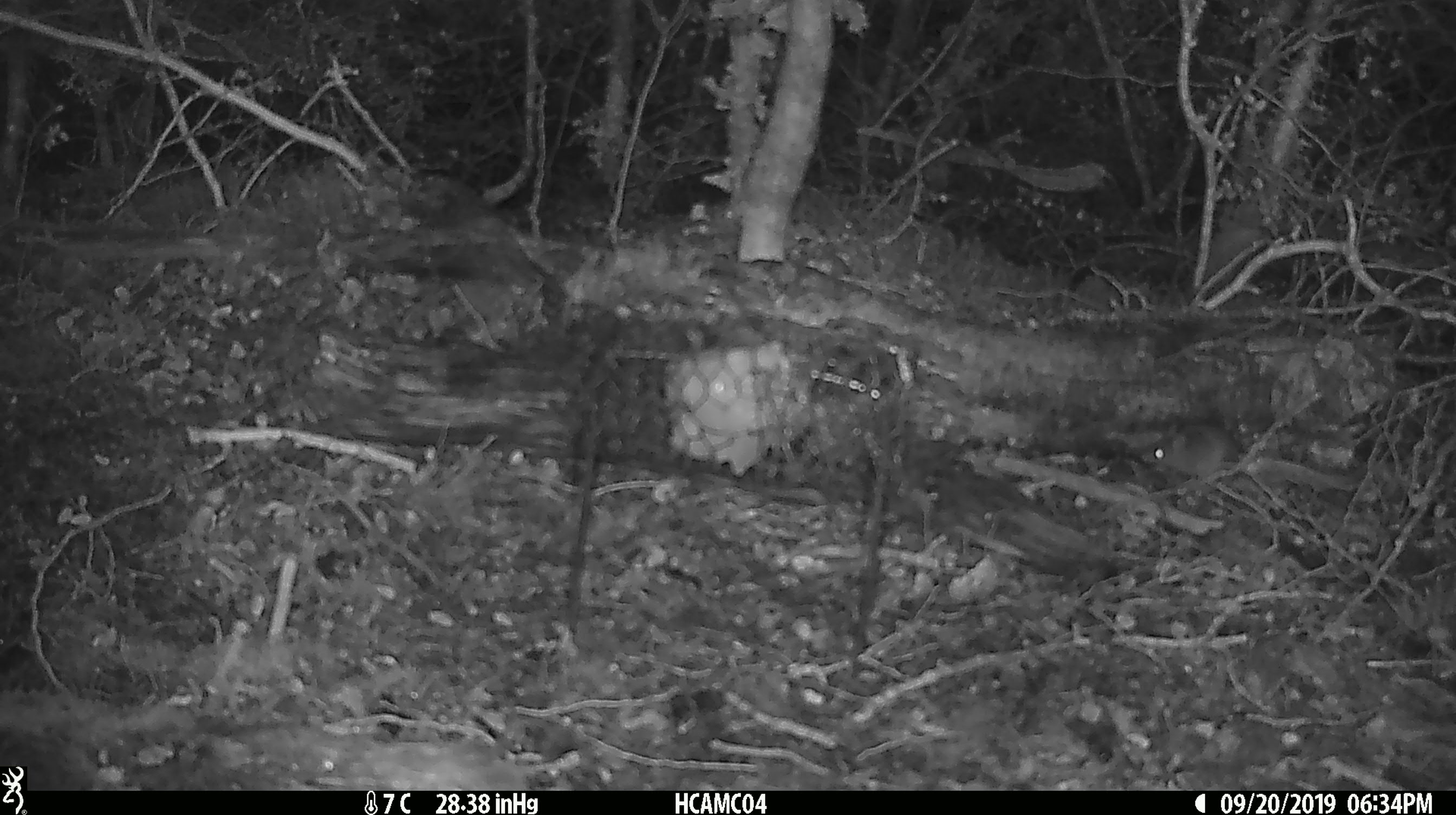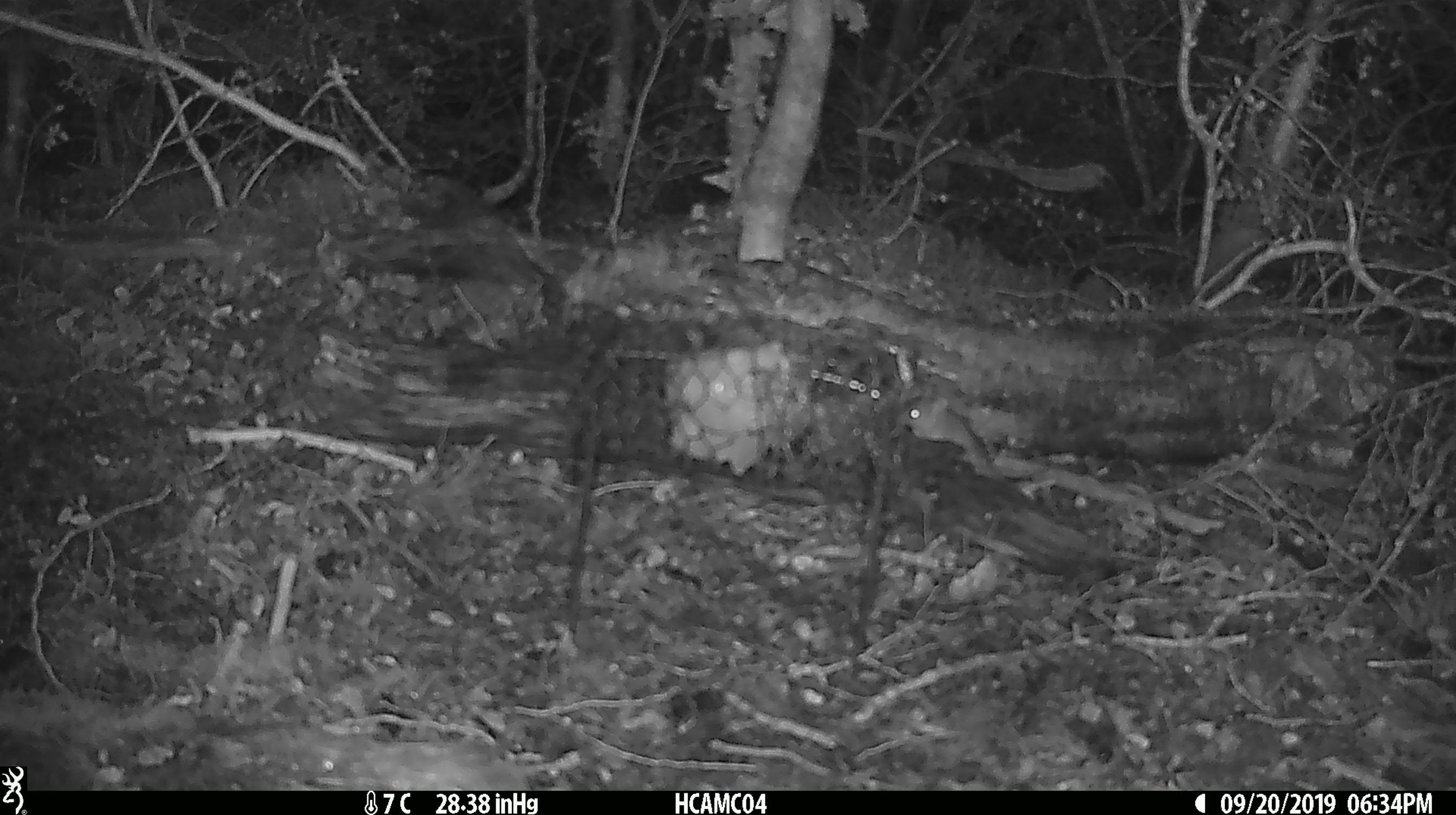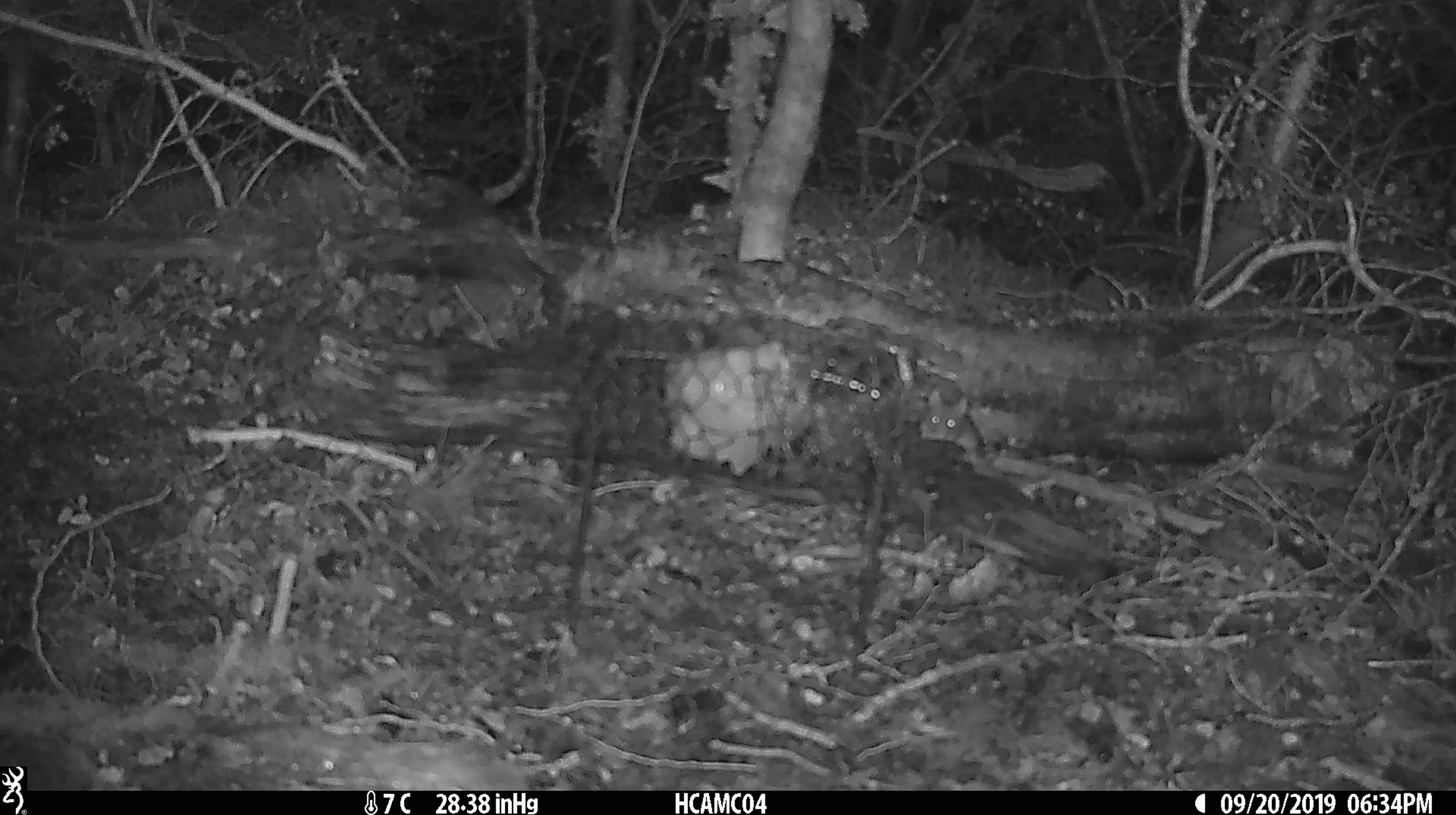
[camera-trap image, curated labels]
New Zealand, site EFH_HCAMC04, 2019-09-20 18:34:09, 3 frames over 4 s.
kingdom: Animalia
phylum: Chordata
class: Mammalia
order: Rodentia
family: Muridae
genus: Mus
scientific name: Mus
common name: mouse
Mouse (Mus).